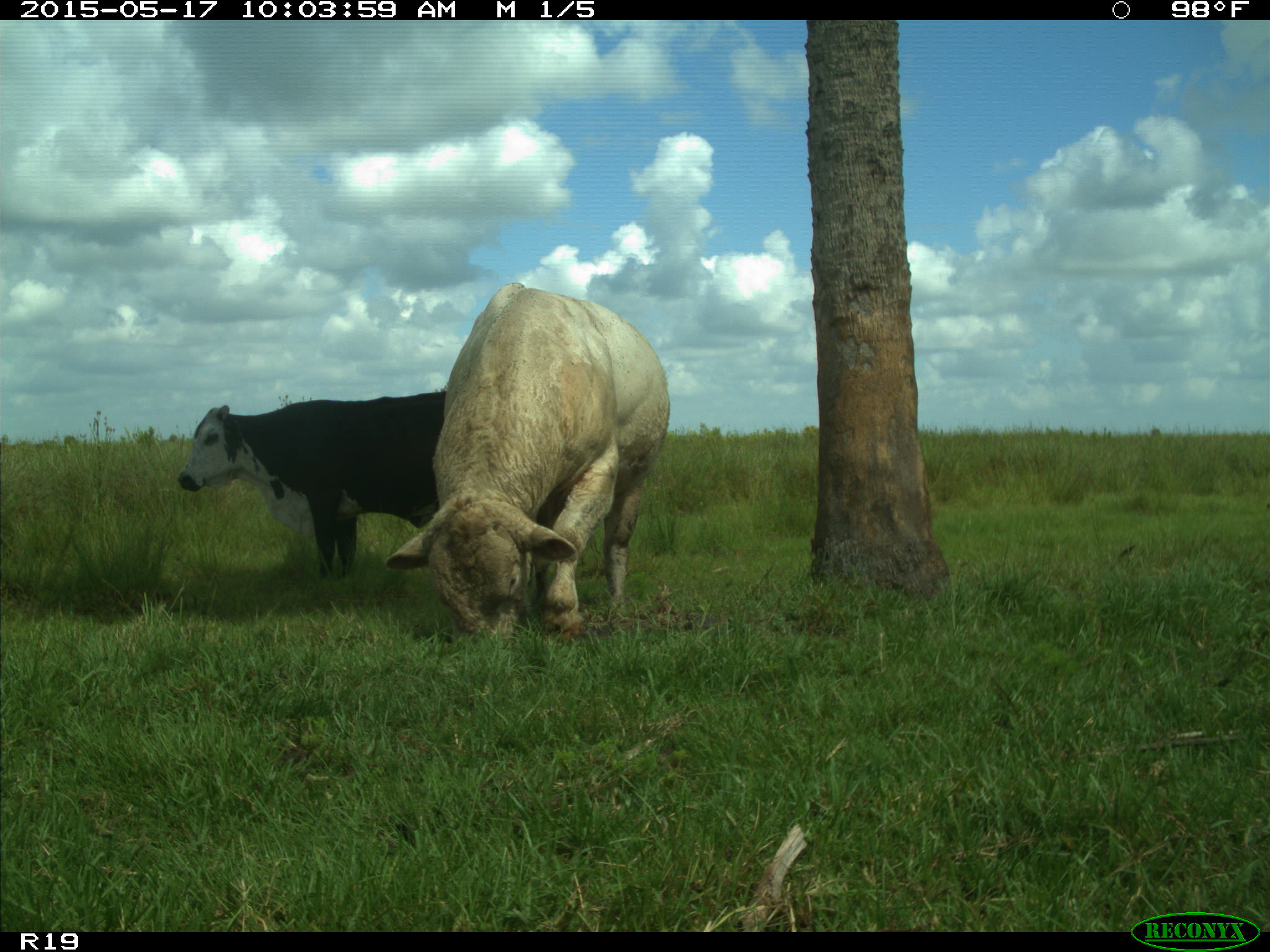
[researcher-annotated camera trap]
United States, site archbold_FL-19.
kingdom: Animalia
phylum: Chordata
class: Mammalia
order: Artiodactyla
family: Bovidae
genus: Bos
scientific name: Bos taurus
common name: domestic cow